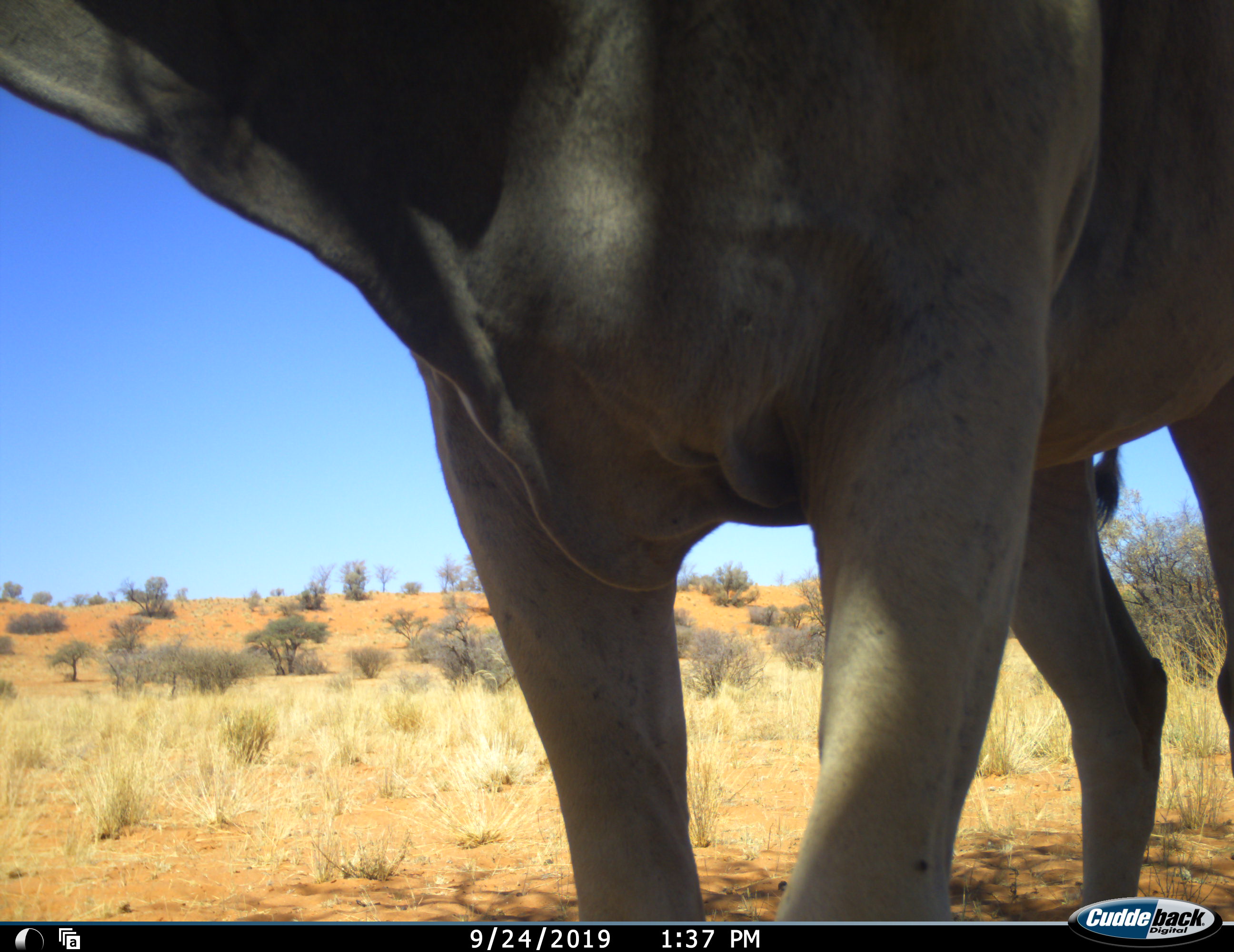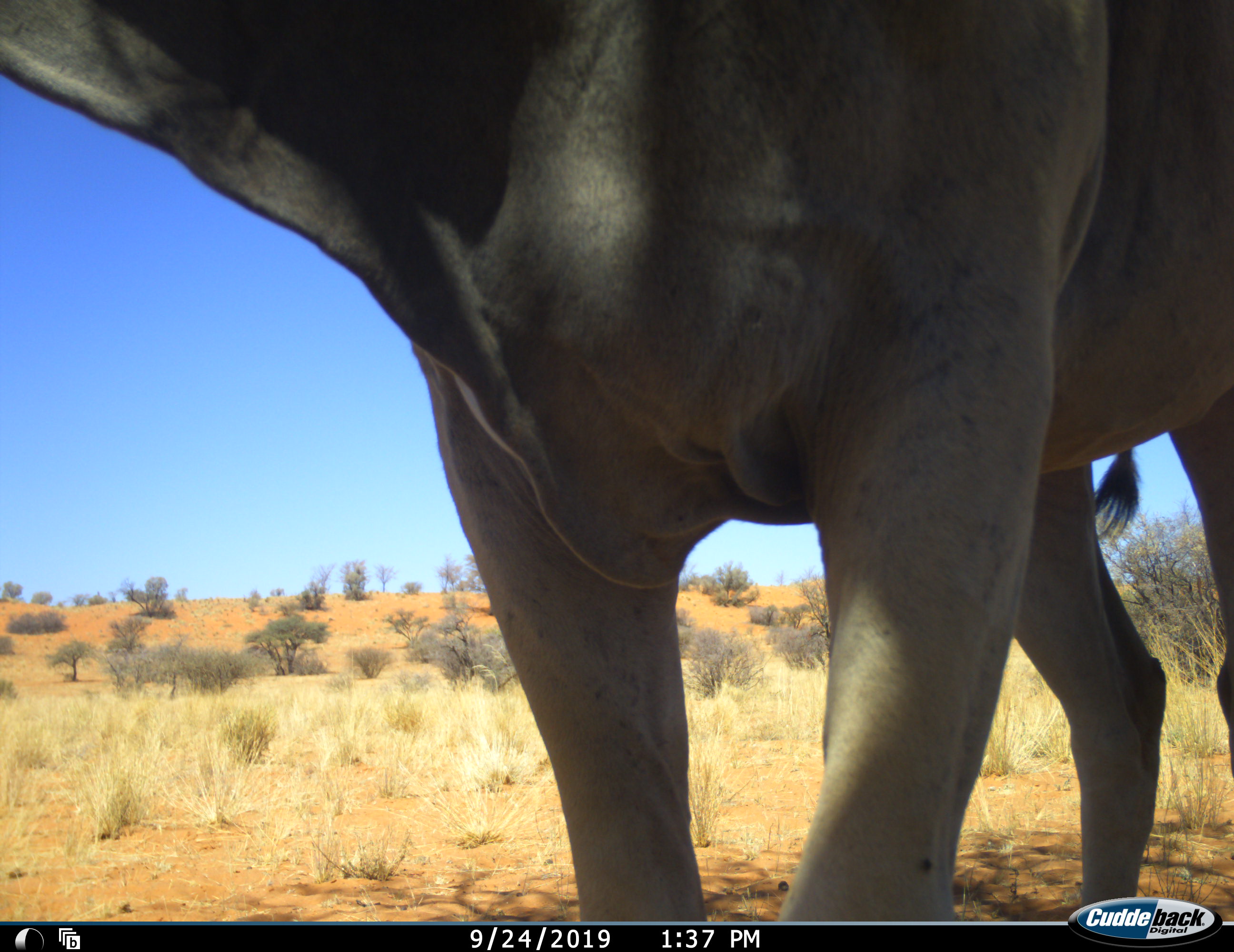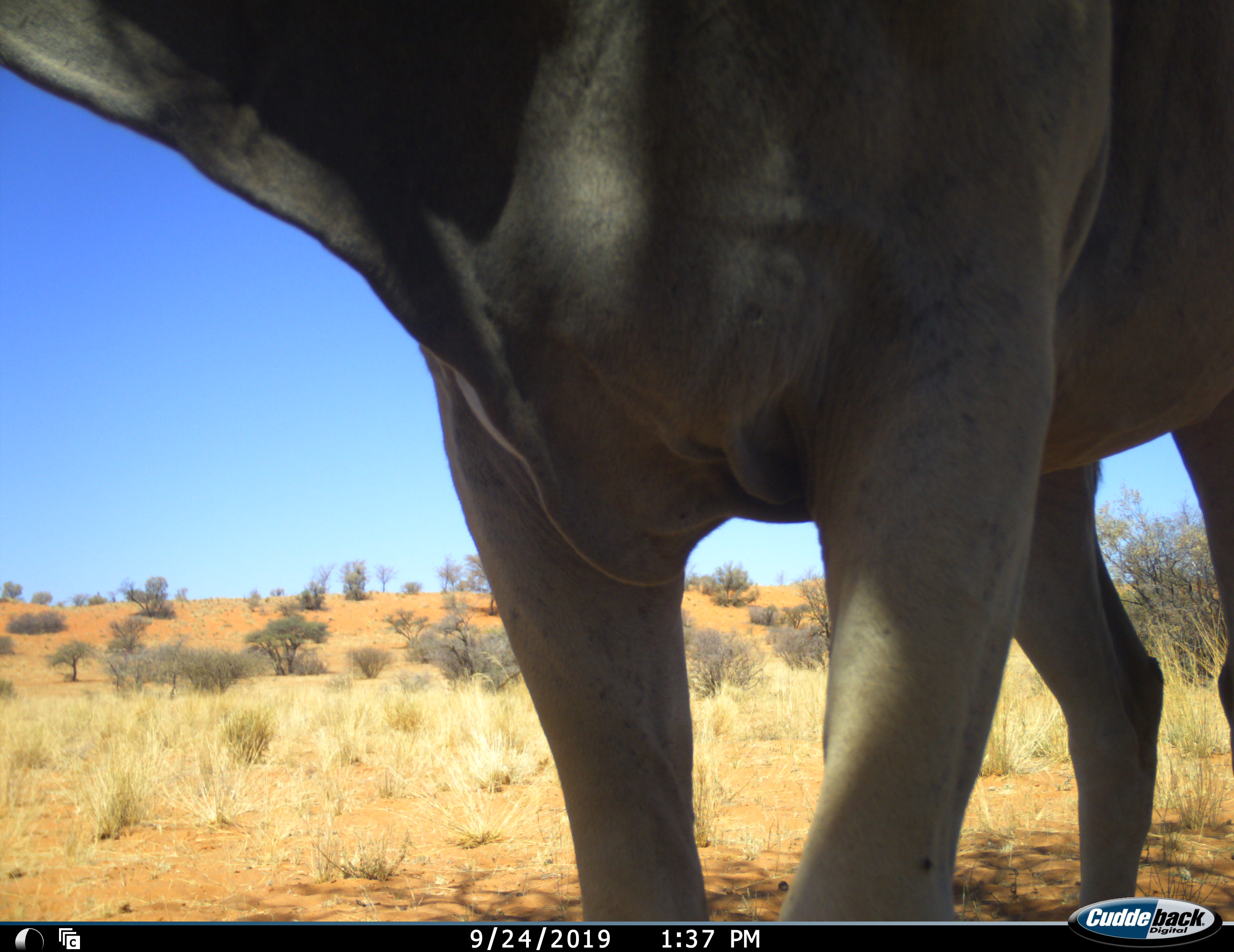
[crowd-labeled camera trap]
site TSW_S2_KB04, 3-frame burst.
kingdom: Animalia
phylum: Chordata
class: Mammalia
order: Artiodactyla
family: Bovidae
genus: Tragelaphus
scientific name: Tragelaphus oryx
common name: eland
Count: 1.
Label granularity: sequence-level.